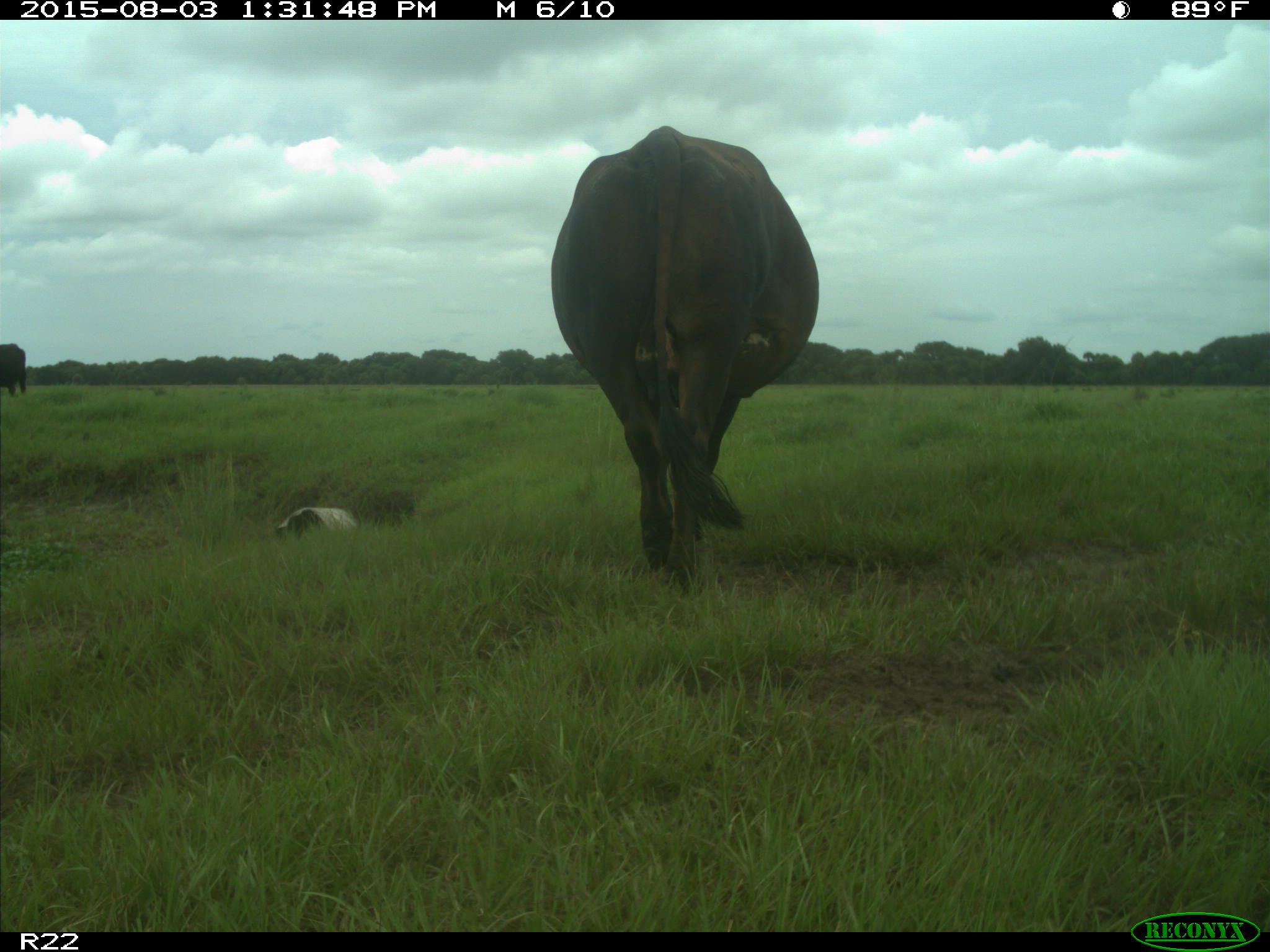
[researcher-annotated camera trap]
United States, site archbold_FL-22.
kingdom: Animalia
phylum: Chordata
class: Mammalia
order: Artiodactyla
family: Bovidae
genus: Bos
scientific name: Bos taurus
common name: domestic cow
Bos taurus (domestic cow).